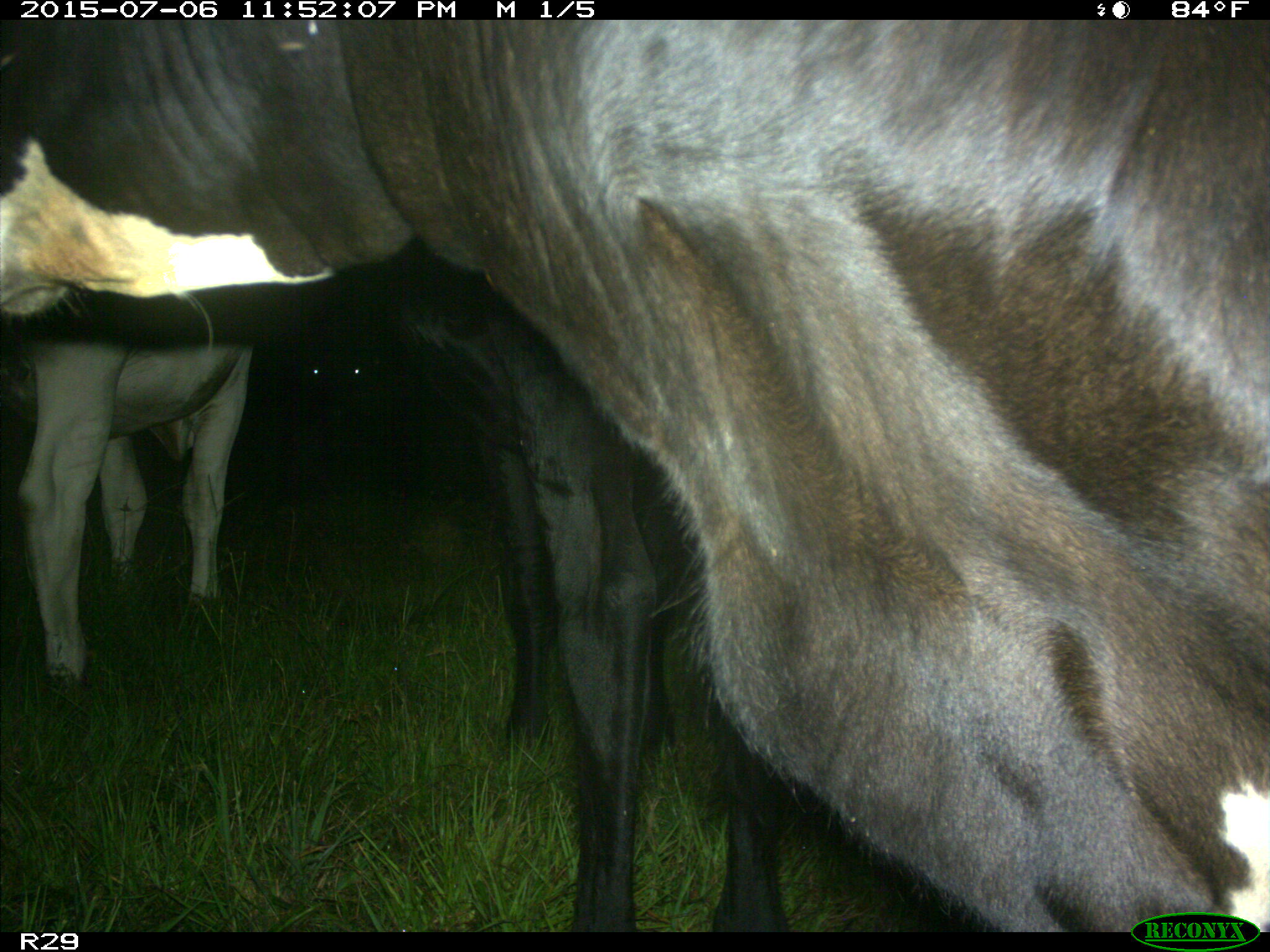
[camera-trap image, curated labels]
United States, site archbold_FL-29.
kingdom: Animalia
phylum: Chordata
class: Mammalia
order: Artiodactyla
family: Bovidae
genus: Bos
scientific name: Bos taurus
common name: domestic cow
Bos taurus (domestic cow).